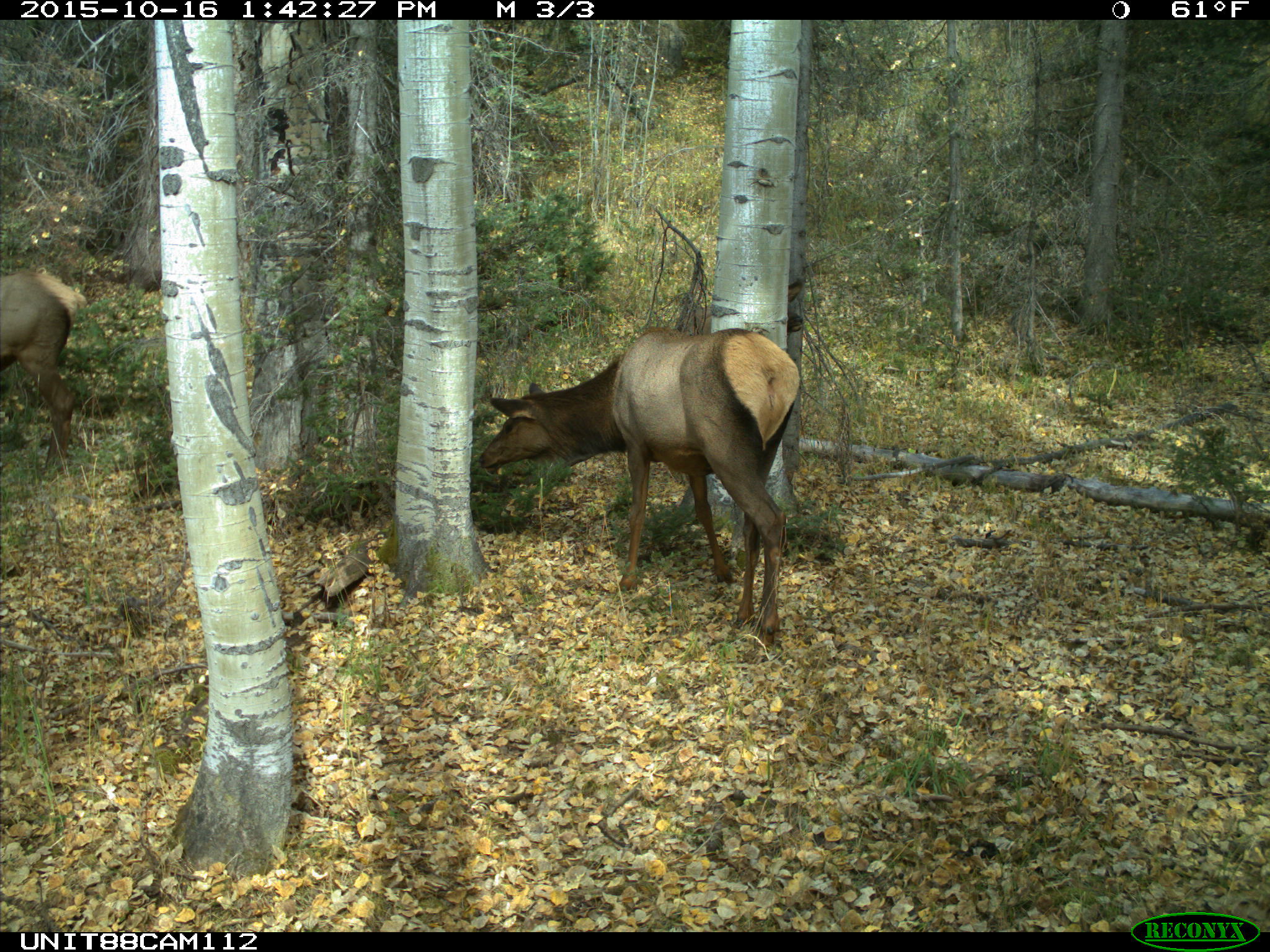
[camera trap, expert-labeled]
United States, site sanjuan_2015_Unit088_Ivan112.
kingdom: Animalia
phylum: Chordata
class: Mammalia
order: Artiodactyla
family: Cervidae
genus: Cervus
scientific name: Cervus elaphus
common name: red deer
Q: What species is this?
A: Cervus elaphus (red deer).